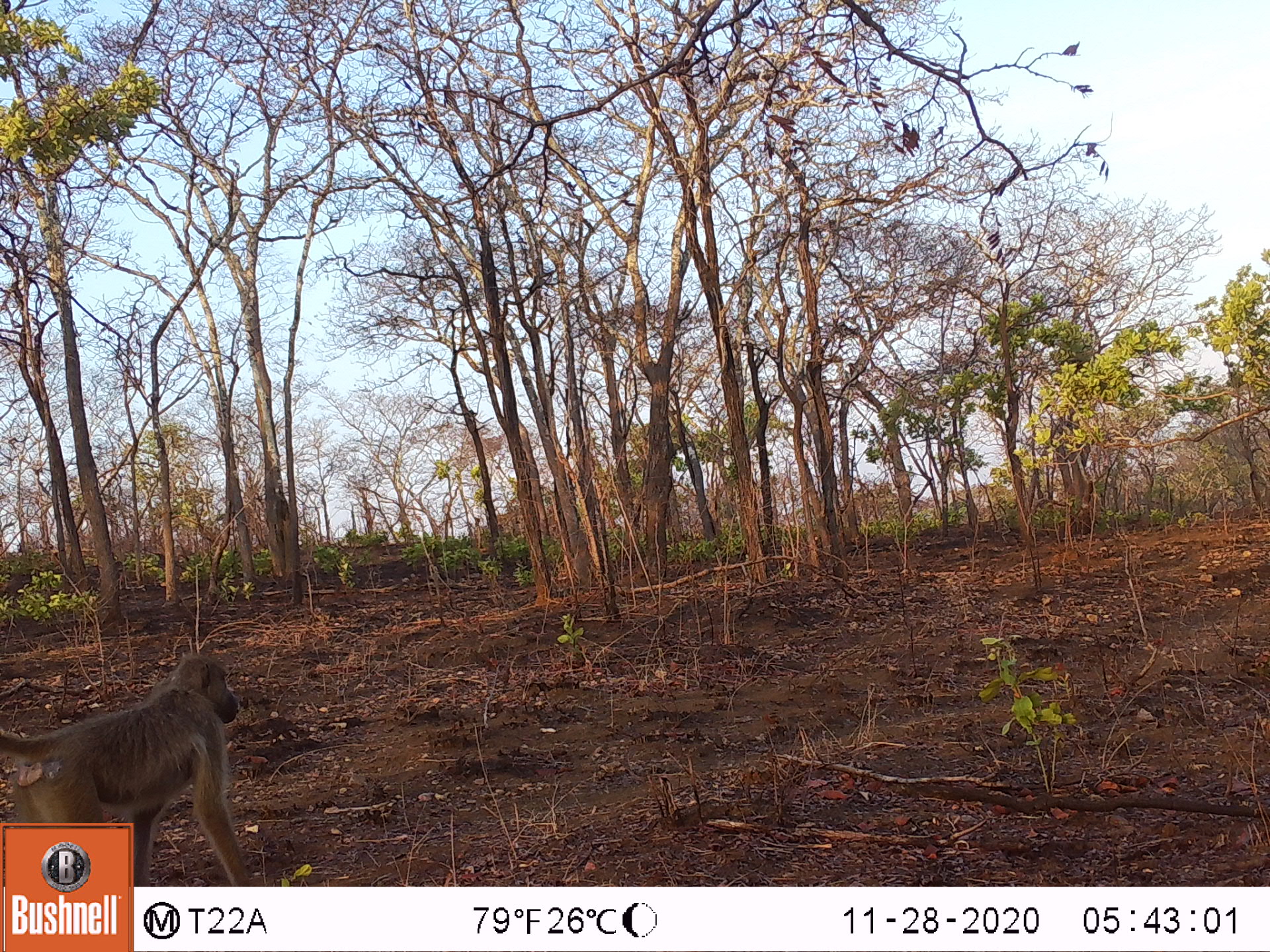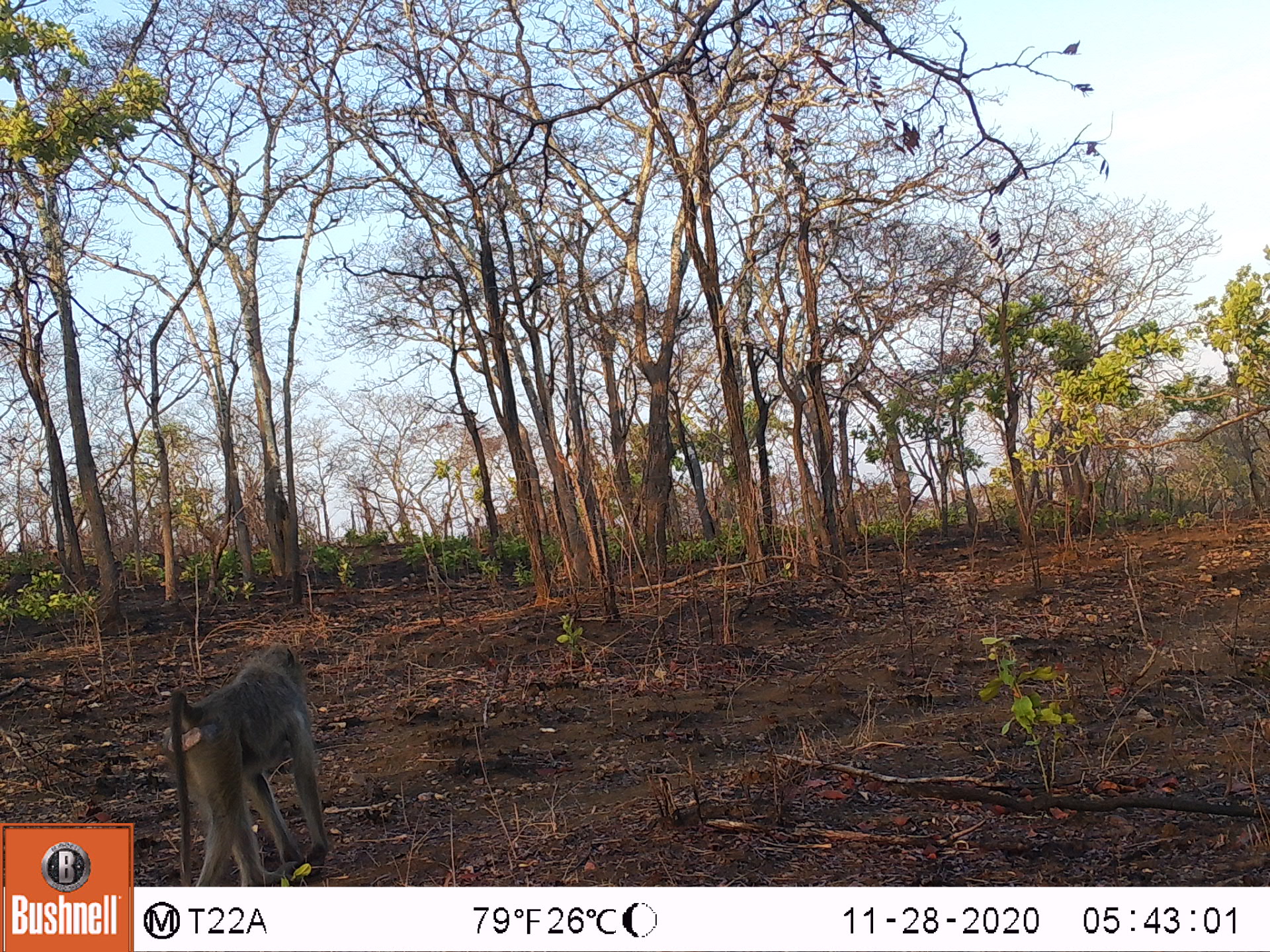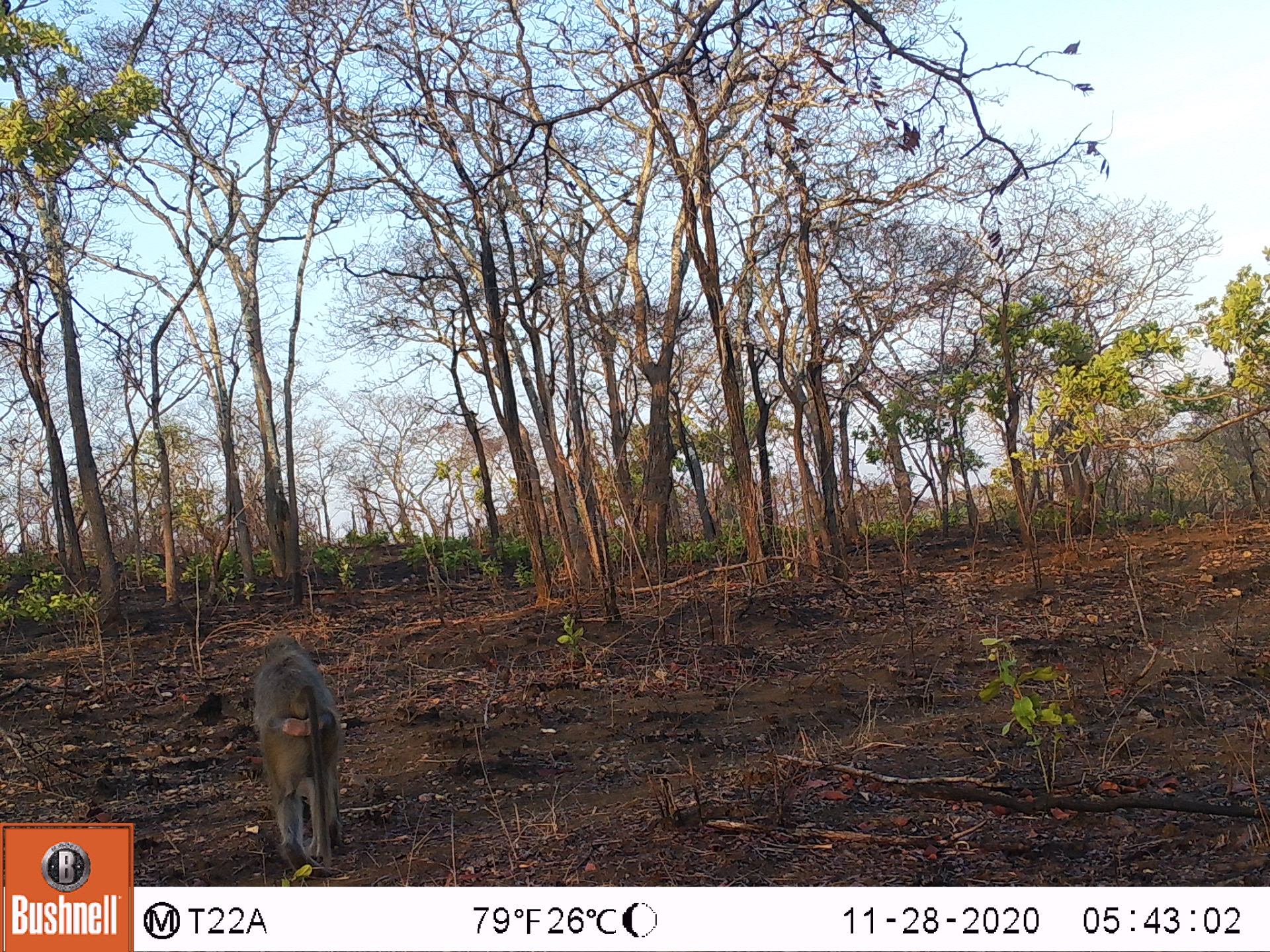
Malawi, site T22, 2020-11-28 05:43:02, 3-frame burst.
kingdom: Animalia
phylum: Chordata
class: Mammalia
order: Primates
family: Cercopithecidae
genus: Papio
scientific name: Papio cynocephalus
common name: yellow baboon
Yellow baboon (Papio cynocephalus), count 1.